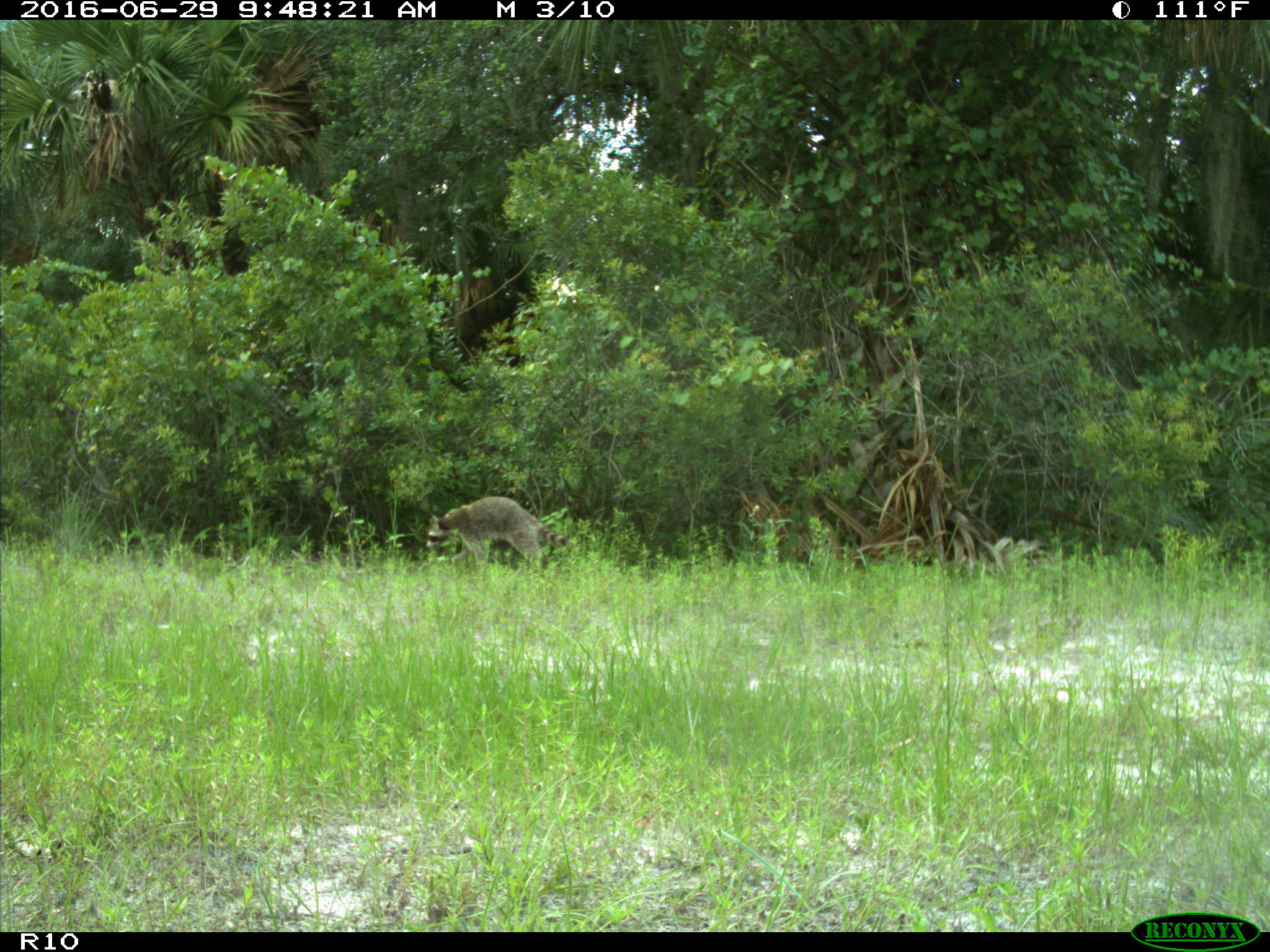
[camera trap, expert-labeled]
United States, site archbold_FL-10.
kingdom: Animalia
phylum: Chordata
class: Mammalia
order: Carnivora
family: Procyonidae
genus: Procyon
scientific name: Procyon lotor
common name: common raccoon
Procyon lotor (common raccoon).